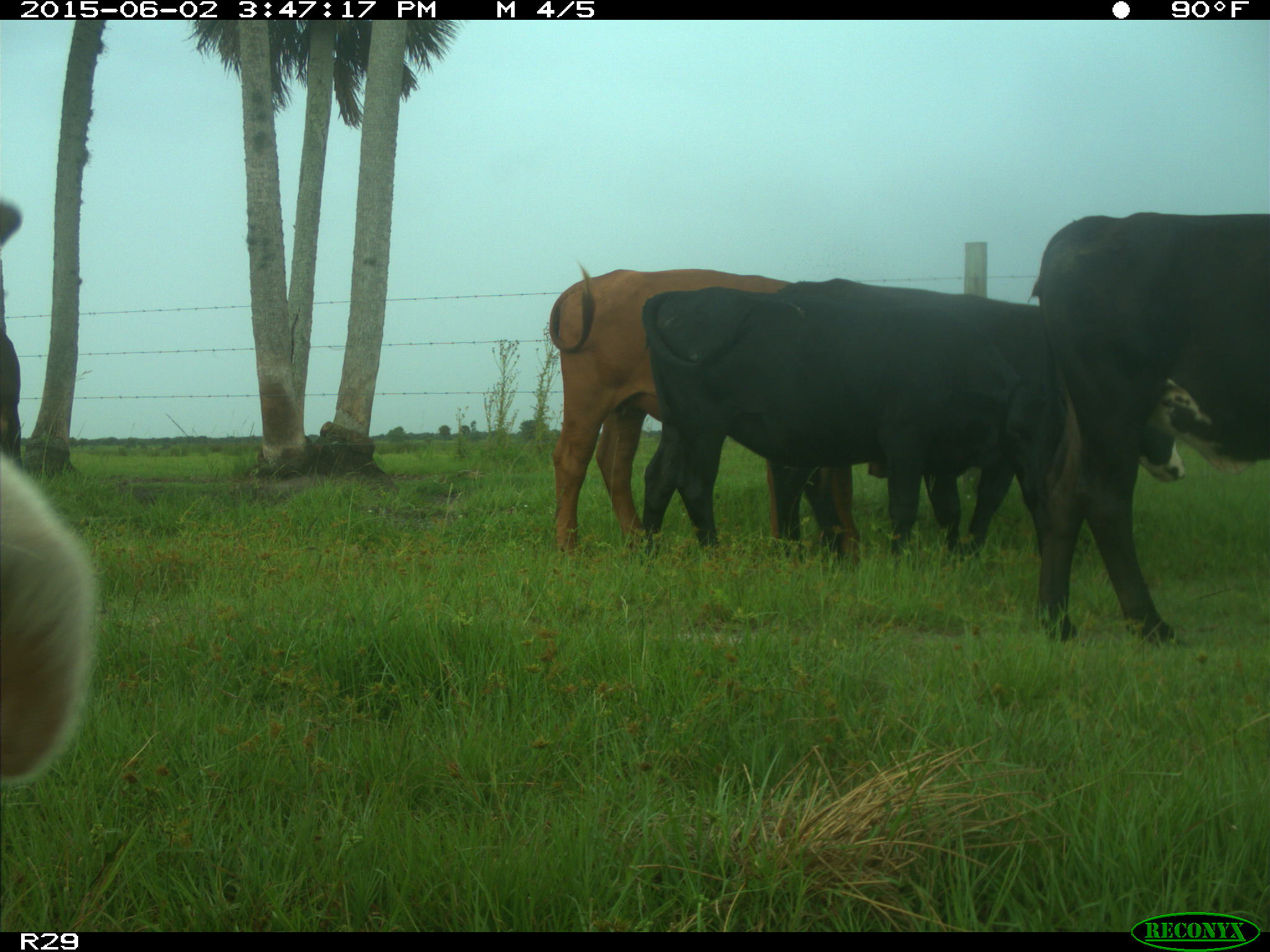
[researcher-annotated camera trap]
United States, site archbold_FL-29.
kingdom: Animalia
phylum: Chordata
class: Mammalia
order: Artiodactyla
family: Bovidae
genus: Bos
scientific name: Bos taurus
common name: domestic cow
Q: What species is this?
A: Bos taurus (domestic cow).